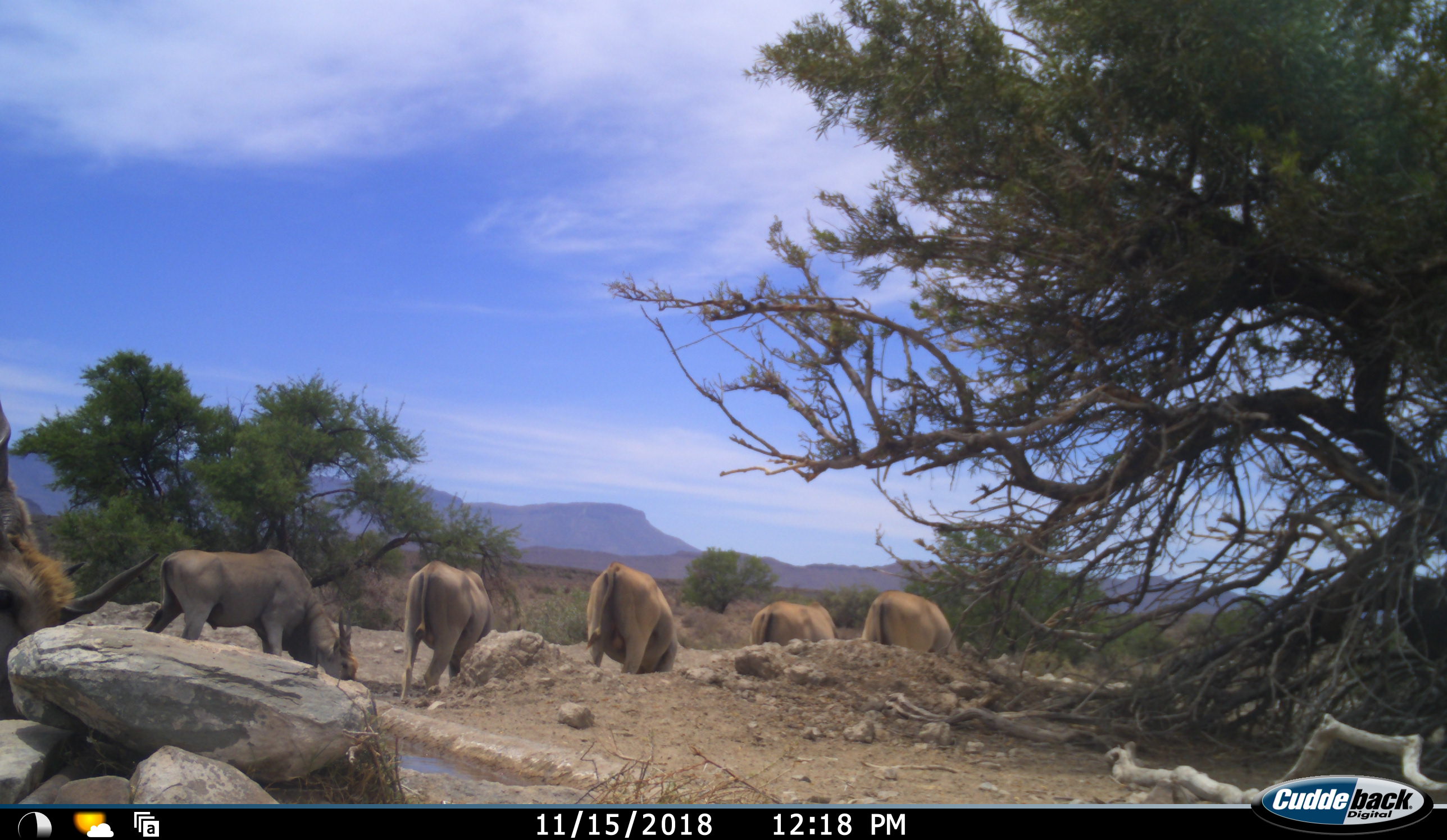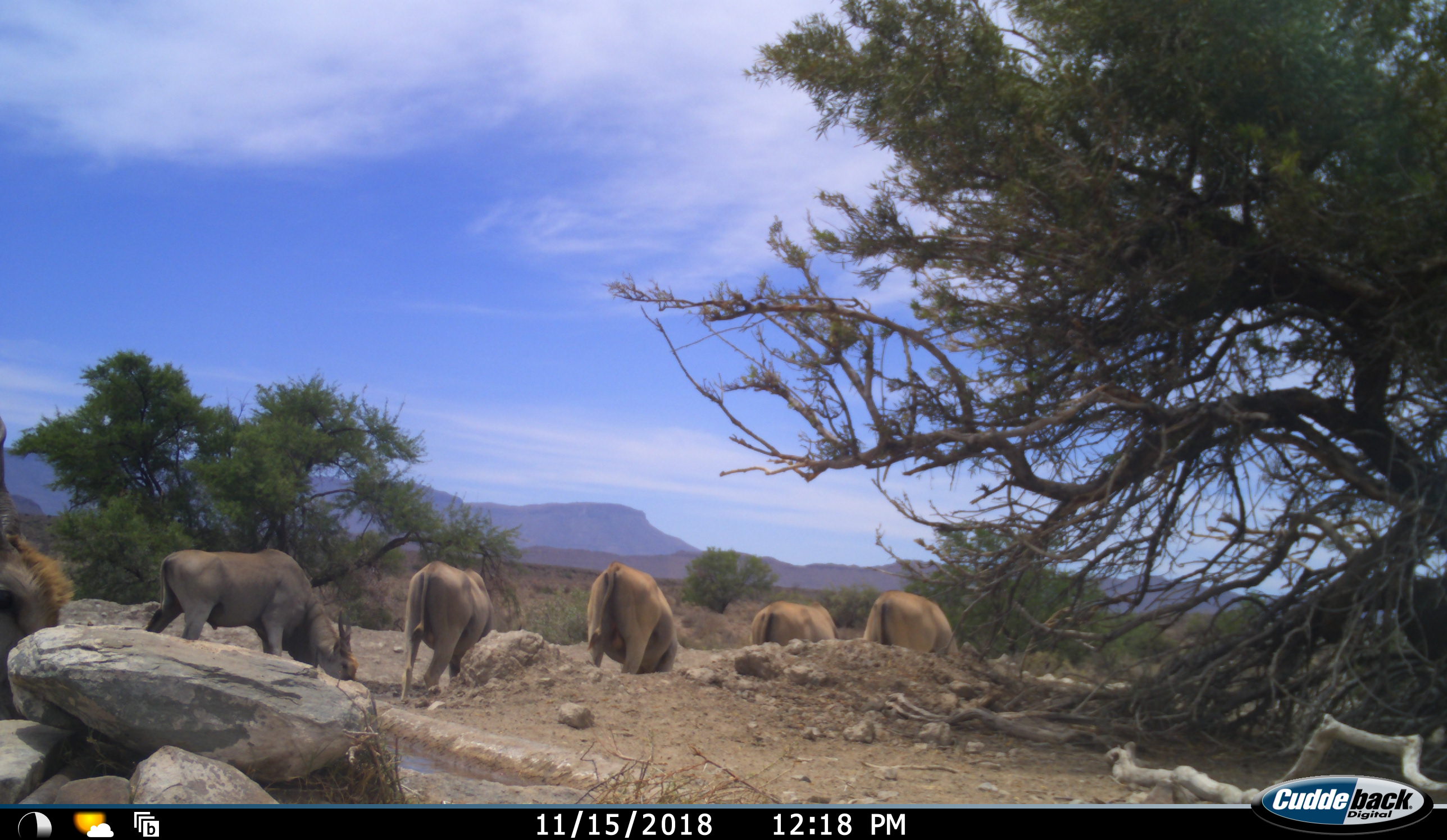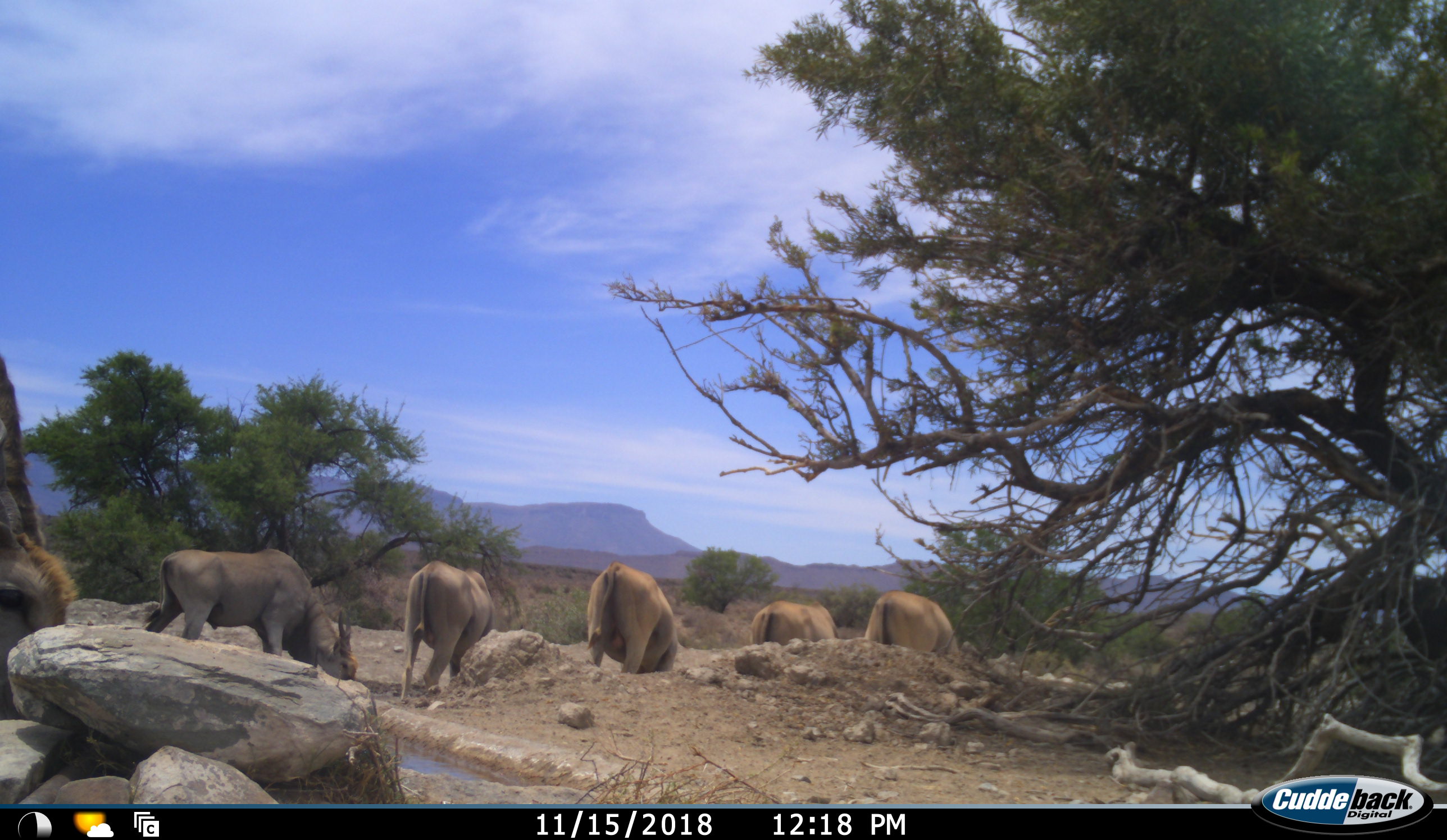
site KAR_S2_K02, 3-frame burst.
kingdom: Animalia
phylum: Chordata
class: Mammalia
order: Artiodactyla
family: Bovidae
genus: Tragelaphus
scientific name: Tragelaphus oryx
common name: eland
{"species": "eland (Tragelaphus oryx)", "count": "7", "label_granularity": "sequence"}